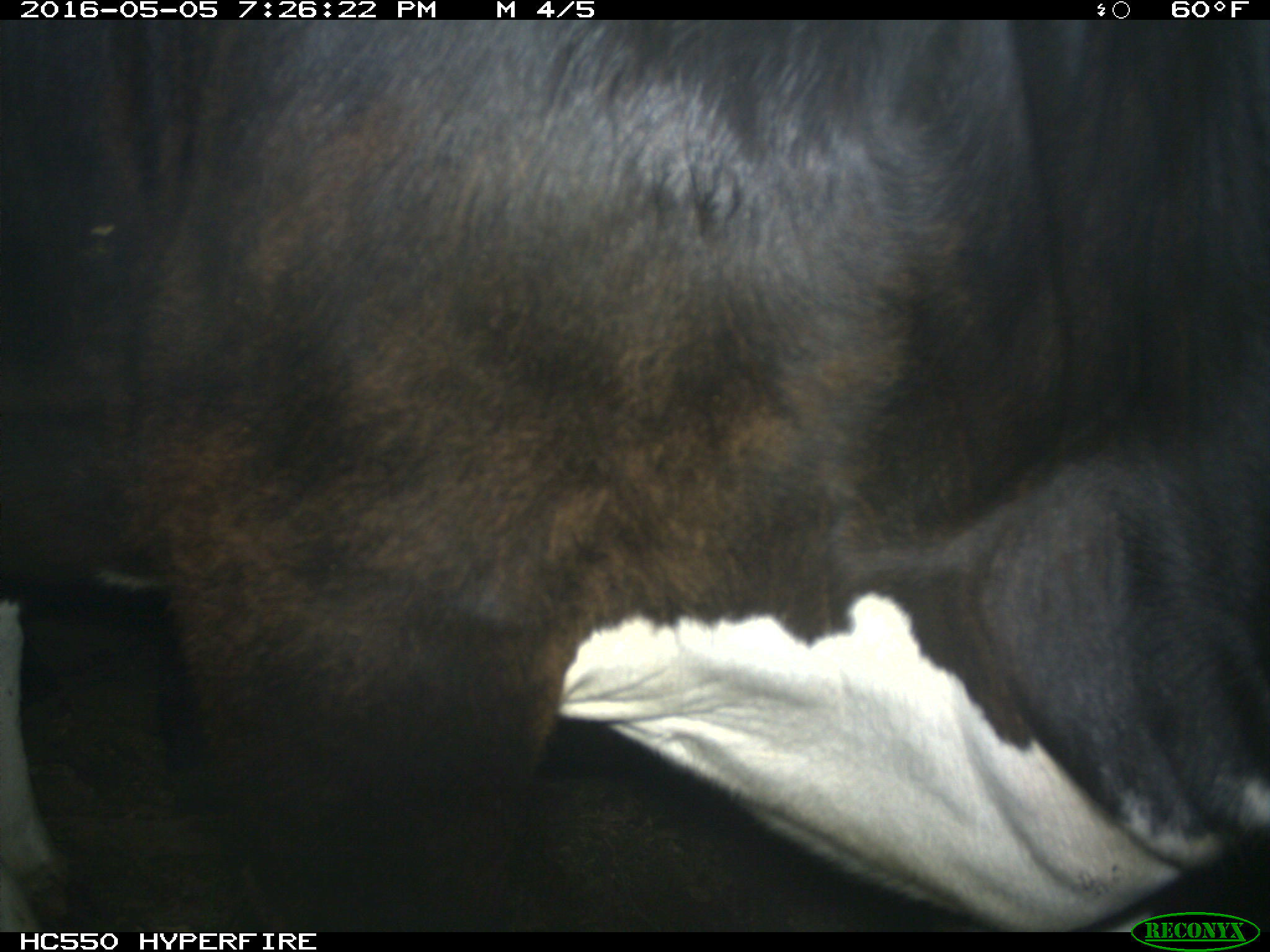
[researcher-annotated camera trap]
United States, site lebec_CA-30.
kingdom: Animalia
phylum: Chordata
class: Mammalia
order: Artiodactyla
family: Bovidae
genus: Bos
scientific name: Bos taurus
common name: domestic cow